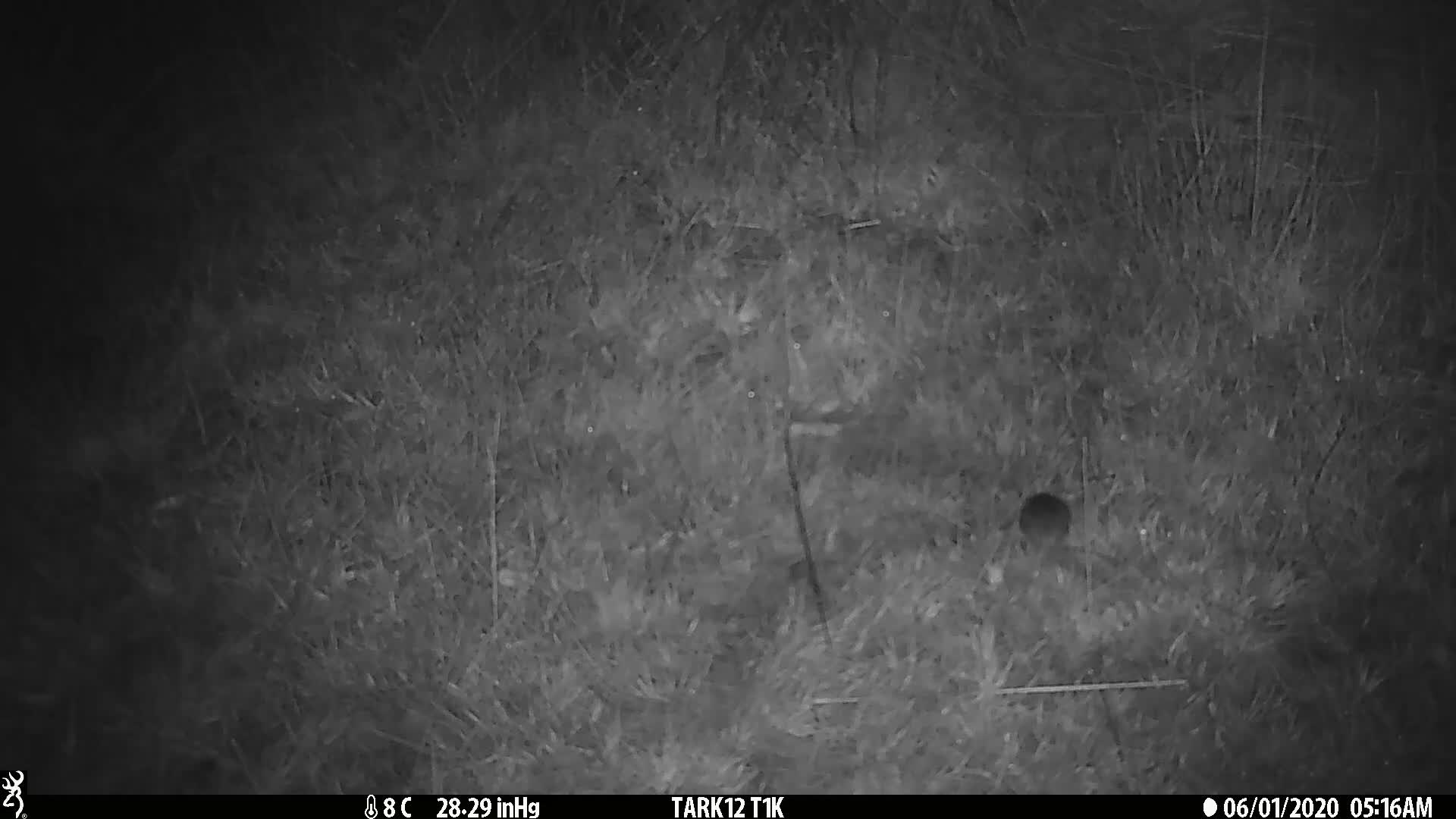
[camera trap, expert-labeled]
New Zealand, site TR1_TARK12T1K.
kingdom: Animalia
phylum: Chordata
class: Mammalia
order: Rodentia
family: Muridae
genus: Mus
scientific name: Mus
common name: mouse